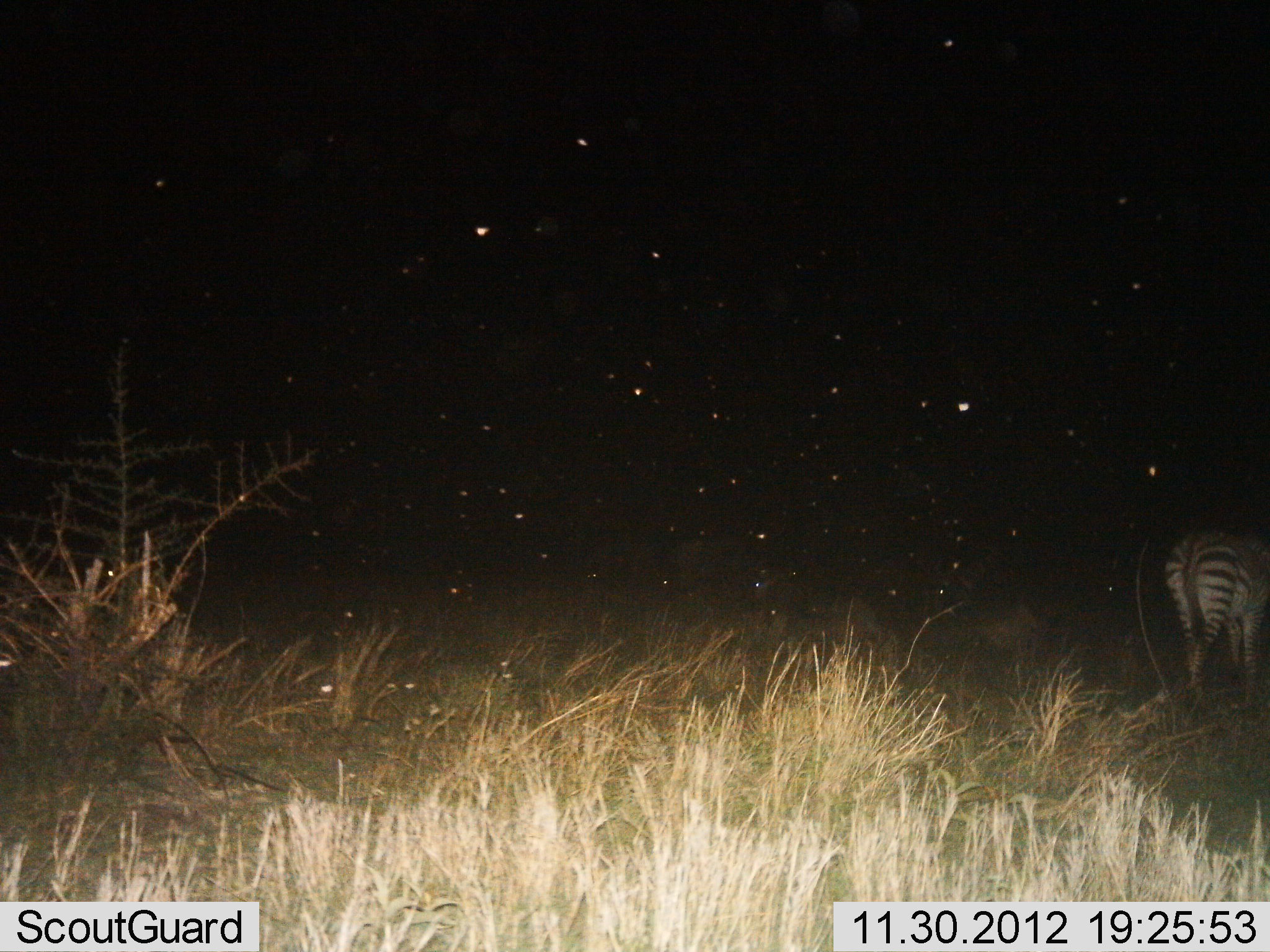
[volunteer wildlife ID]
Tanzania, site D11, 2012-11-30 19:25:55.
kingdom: Animalia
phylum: Chordata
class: Mammalia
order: Perissodactyla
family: Equidae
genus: Equus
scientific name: Equus quagga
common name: plains zebra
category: zebra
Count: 1.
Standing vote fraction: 70%.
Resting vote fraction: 0%.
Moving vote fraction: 30%.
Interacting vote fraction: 0%.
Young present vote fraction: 0%.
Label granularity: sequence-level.